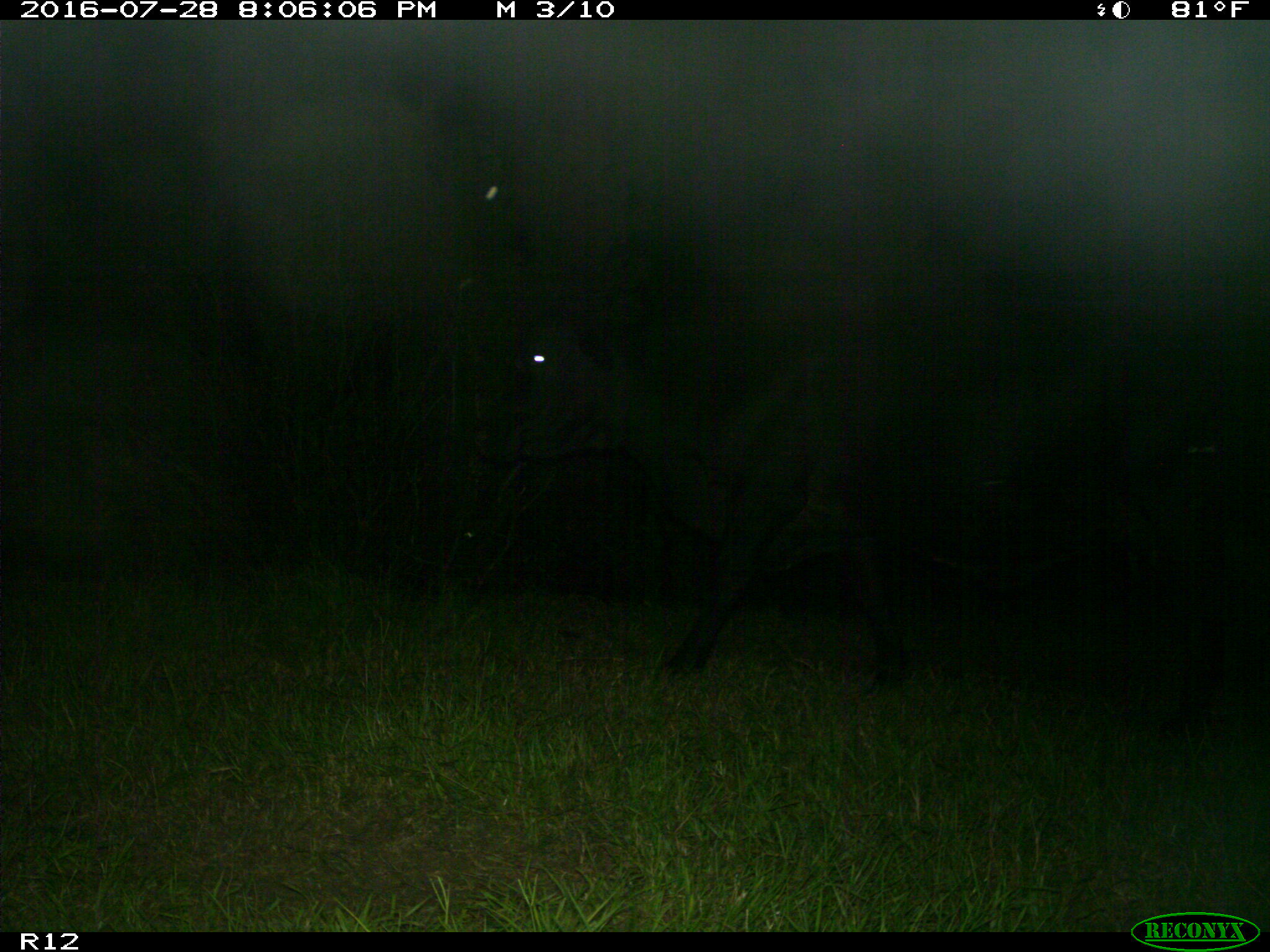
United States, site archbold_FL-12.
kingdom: Animalia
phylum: Chordata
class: Mammalia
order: Artiodactyla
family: Bovidae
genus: Bos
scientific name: Bos taurus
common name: domestic cow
Bos taurus (domestic cow).